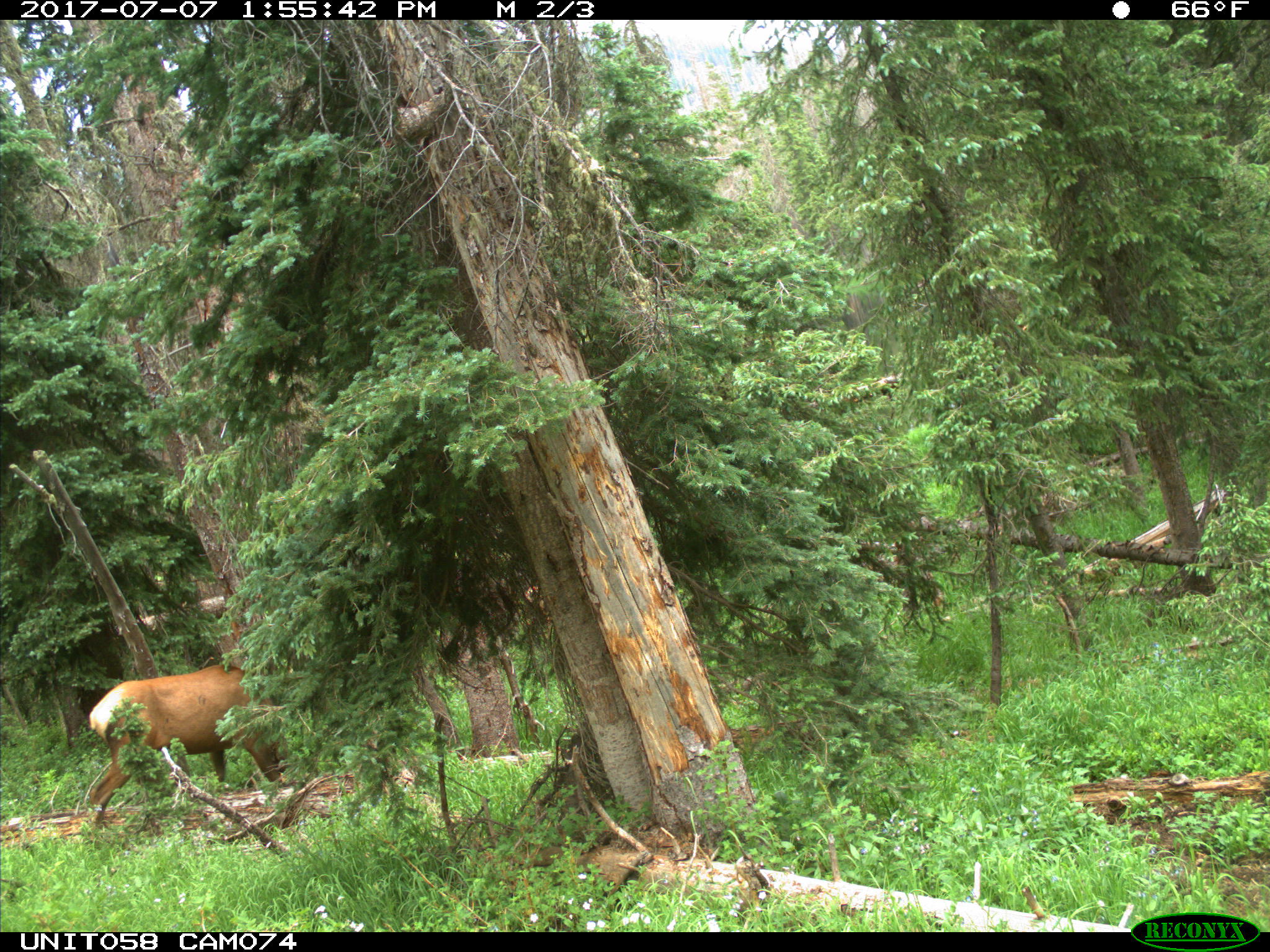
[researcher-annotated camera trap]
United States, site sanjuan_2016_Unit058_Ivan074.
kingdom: Animalia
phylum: Chordata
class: Mammalia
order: Artiodactyla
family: Cervidae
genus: Cervus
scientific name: Cervus elaphus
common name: red deer